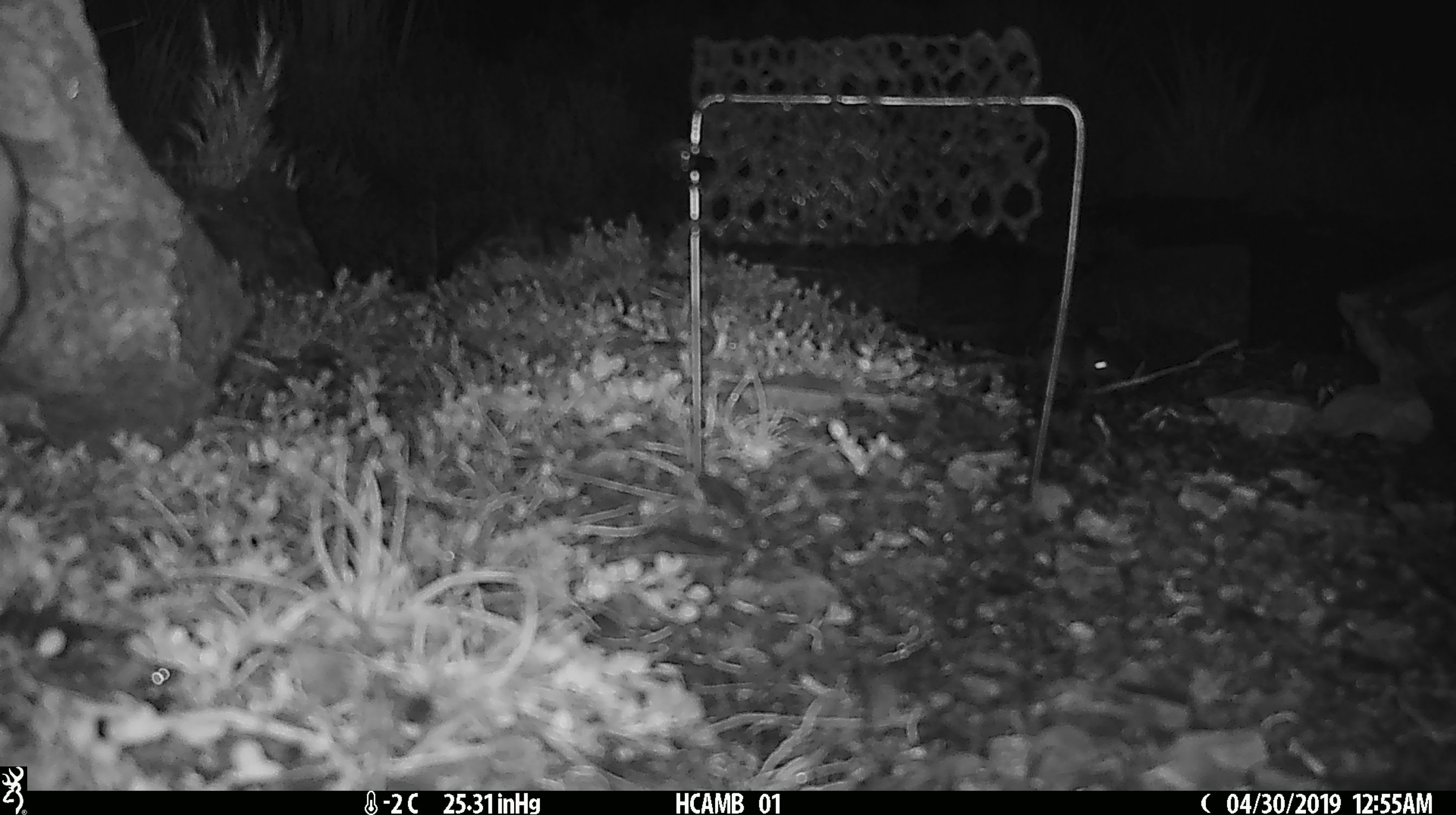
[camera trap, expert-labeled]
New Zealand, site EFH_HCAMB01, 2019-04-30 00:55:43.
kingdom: Animalia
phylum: Chordata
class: Mammalia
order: Rodentia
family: Muridae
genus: Mus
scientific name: Mus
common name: mouse